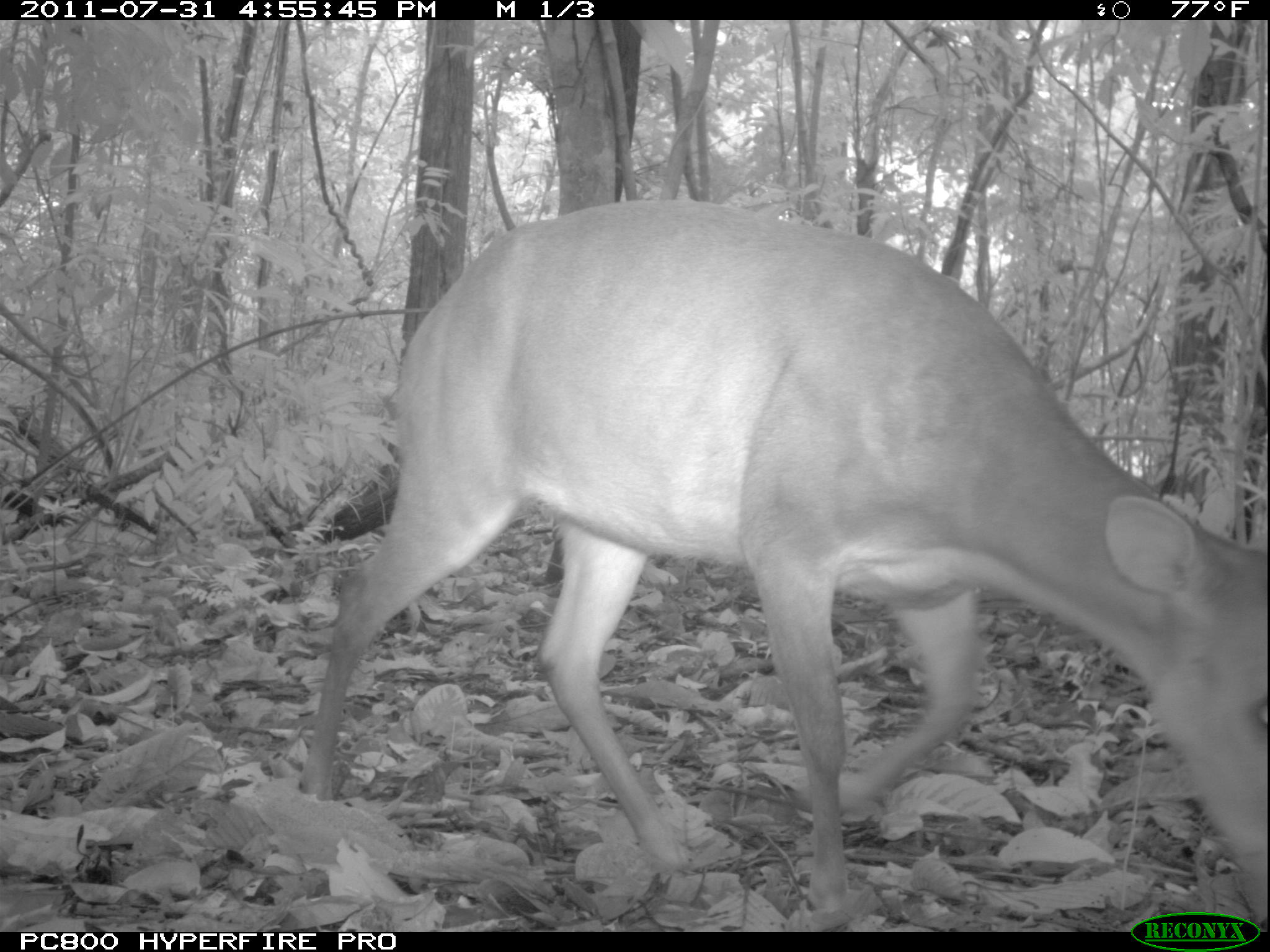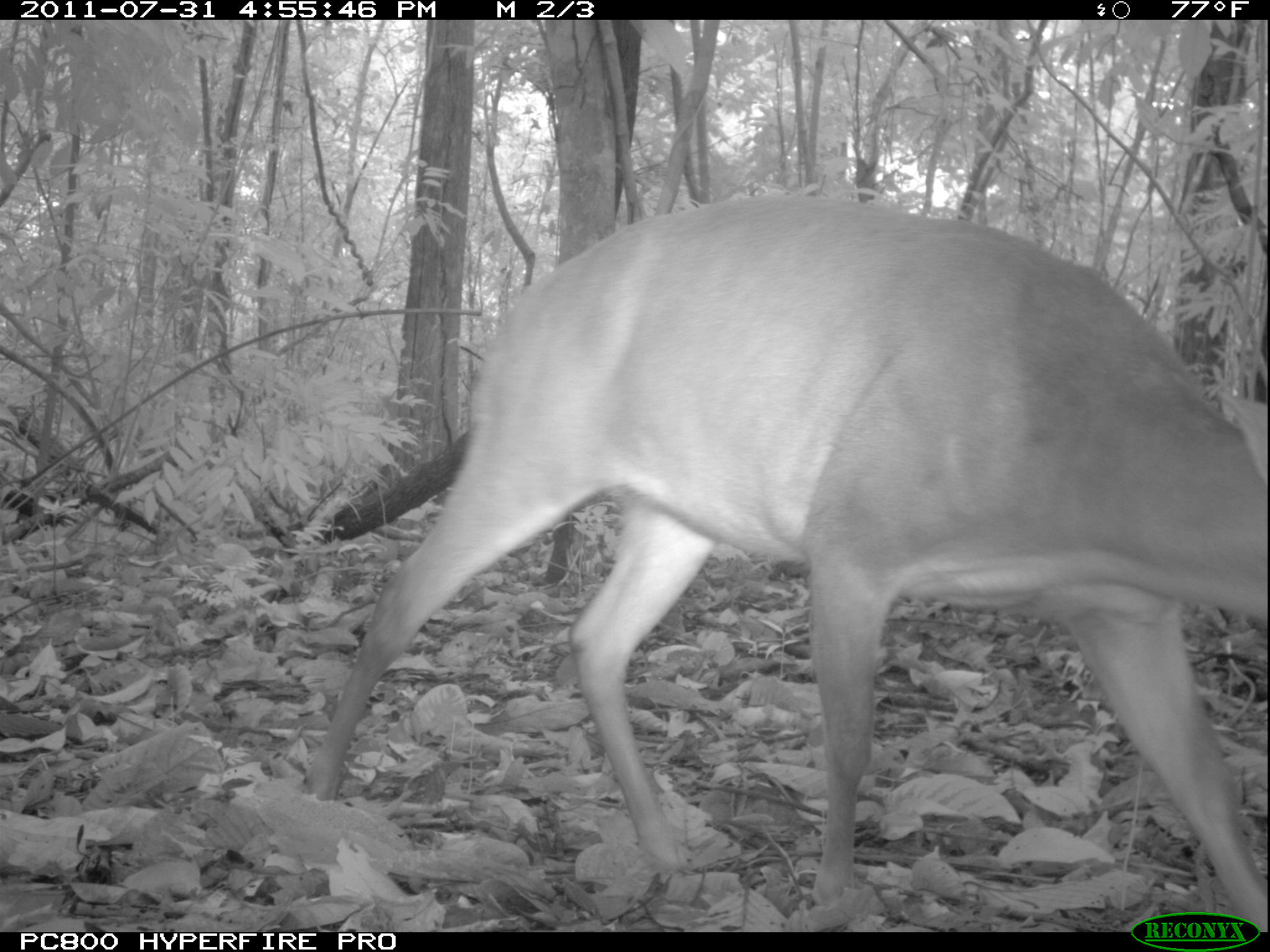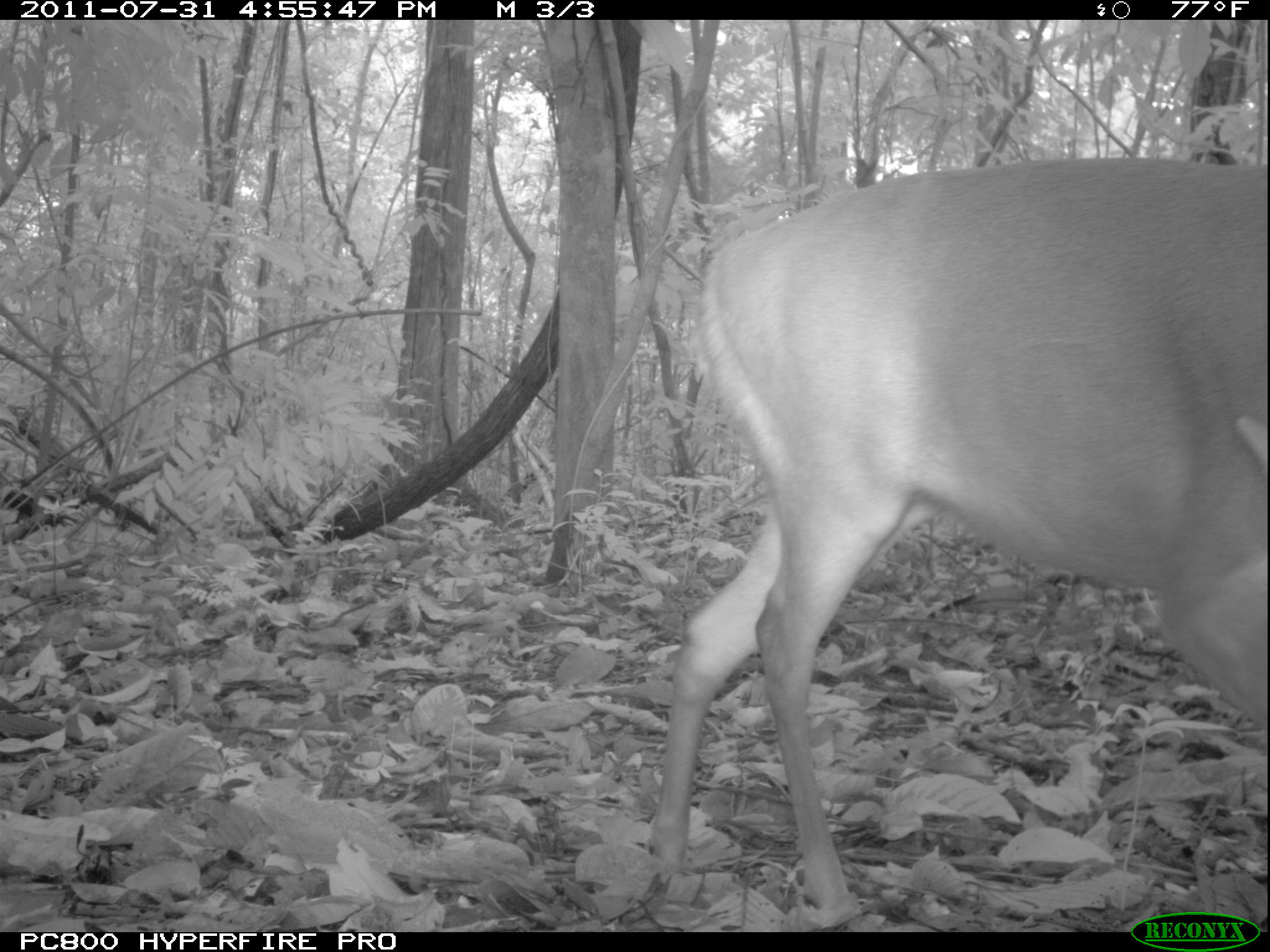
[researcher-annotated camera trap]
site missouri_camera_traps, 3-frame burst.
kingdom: Animalia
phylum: Chordata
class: Mammalia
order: Artiodactyla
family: Cervidae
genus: Mazama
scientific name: Mazama americana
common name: red brocket deer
Red brocket deer (Mazama americana). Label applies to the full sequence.